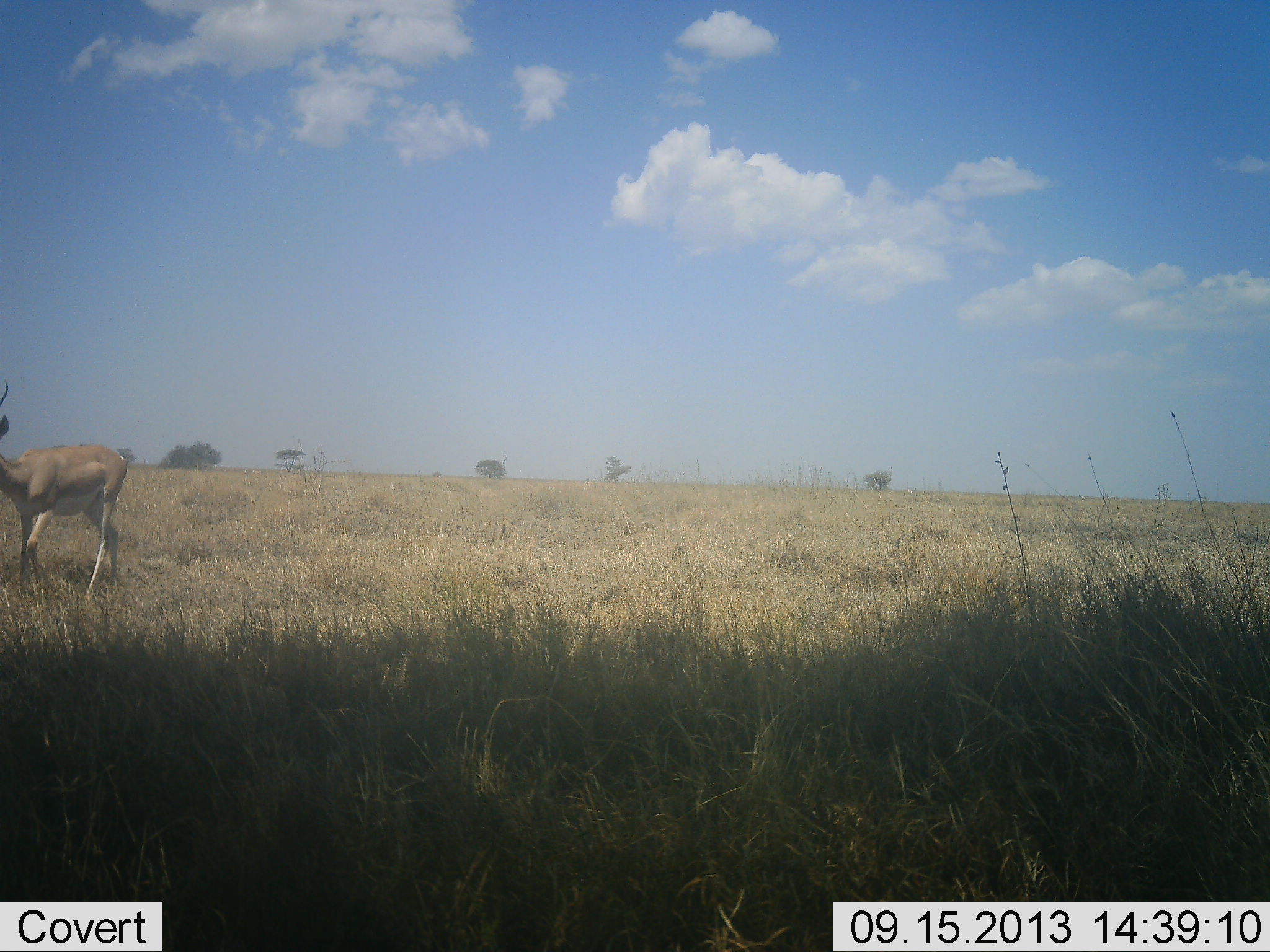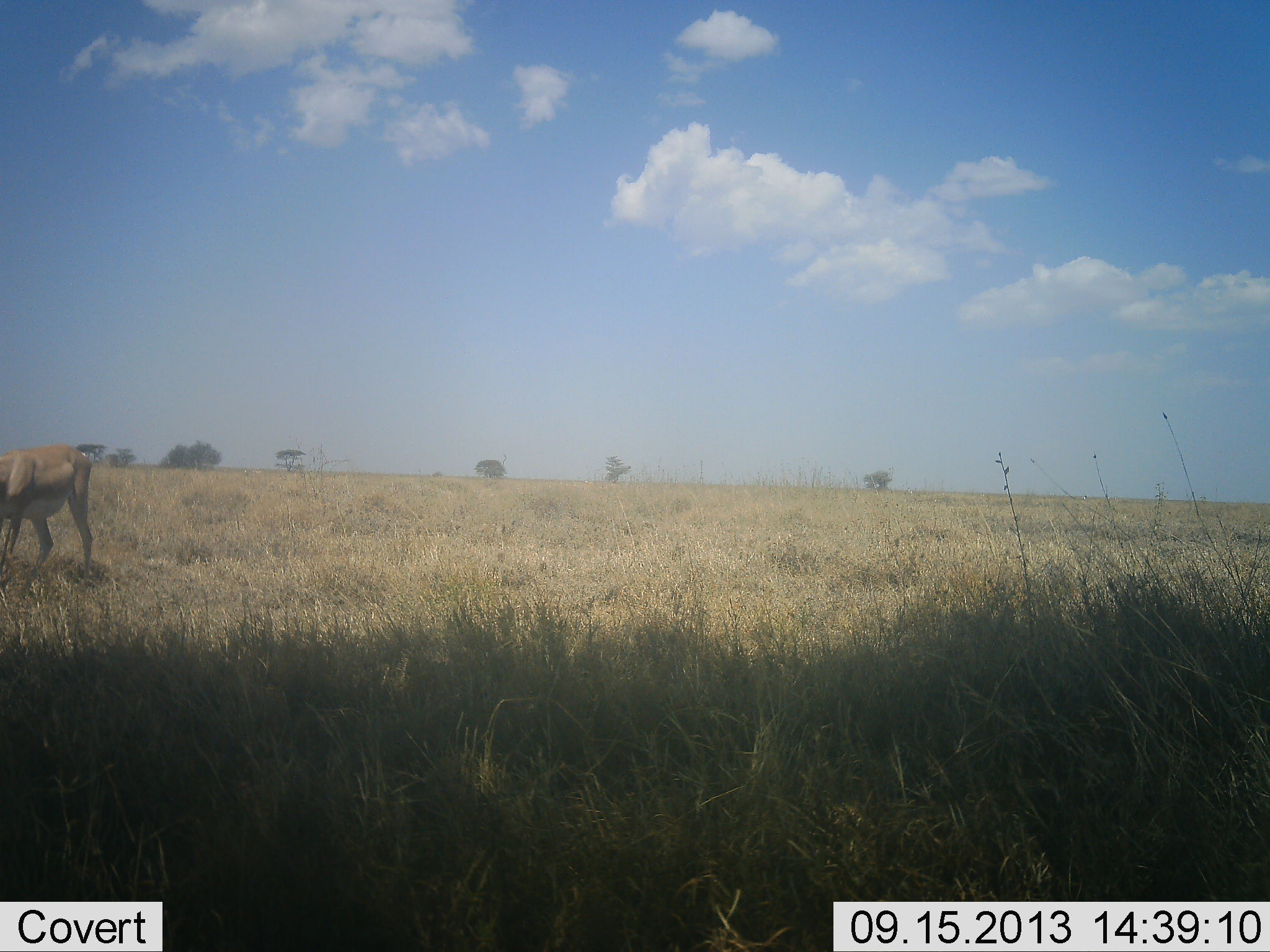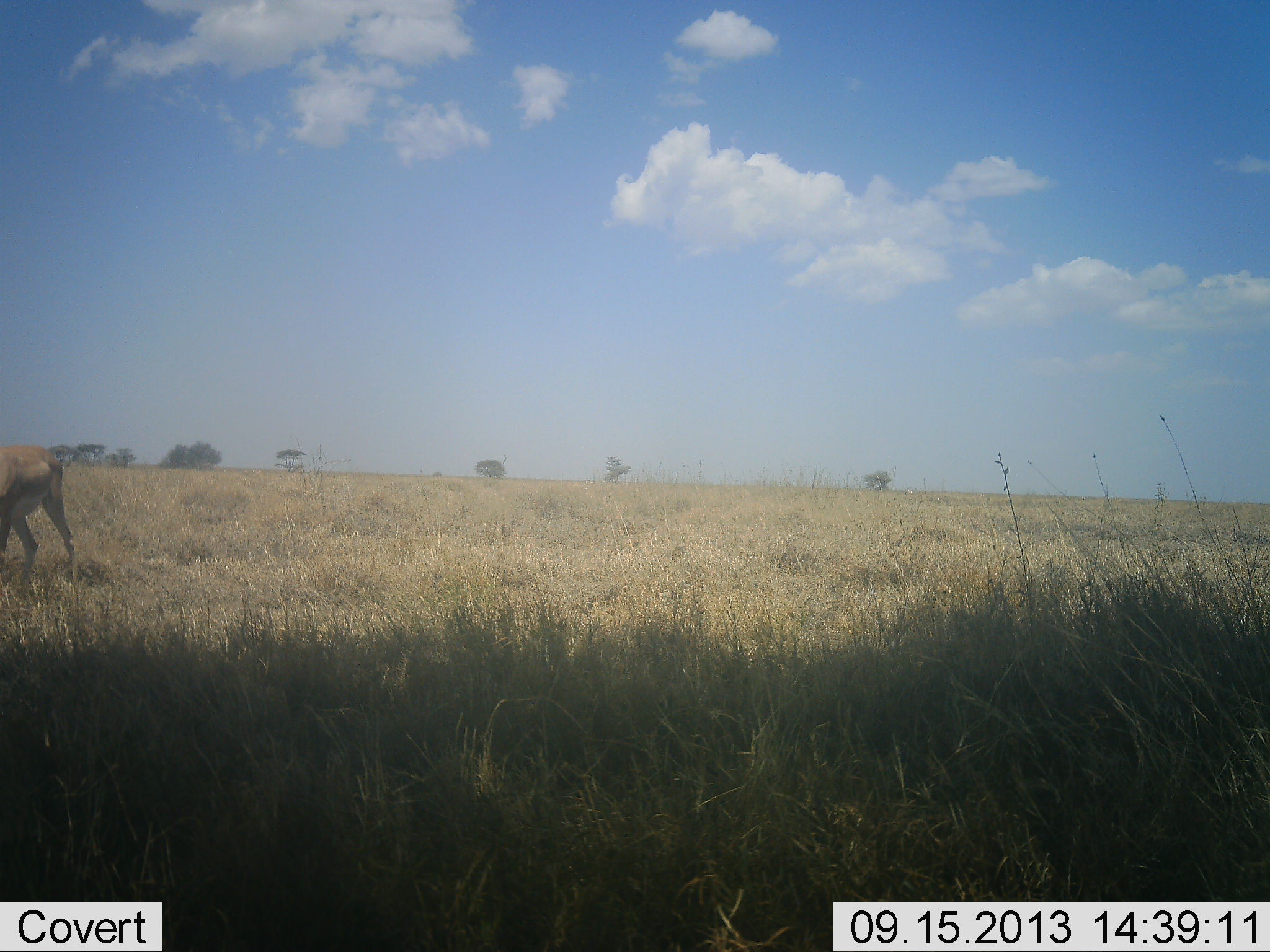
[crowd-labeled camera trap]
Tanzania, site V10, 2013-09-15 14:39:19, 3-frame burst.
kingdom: Animalia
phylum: Chordata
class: Mammalia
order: Artiodactyla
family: Bovidae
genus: Nanger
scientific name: Nanger granti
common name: grant's gazelle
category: gazellegrants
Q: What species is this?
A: Gazellegrants (grant's gazelle) (Nanger granti).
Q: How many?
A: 1.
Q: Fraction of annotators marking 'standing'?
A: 13%.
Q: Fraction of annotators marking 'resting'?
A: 0%.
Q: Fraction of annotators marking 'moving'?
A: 87%.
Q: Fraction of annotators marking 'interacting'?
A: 0%.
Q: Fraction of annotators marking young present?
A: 0%.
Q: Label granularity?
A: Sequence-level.